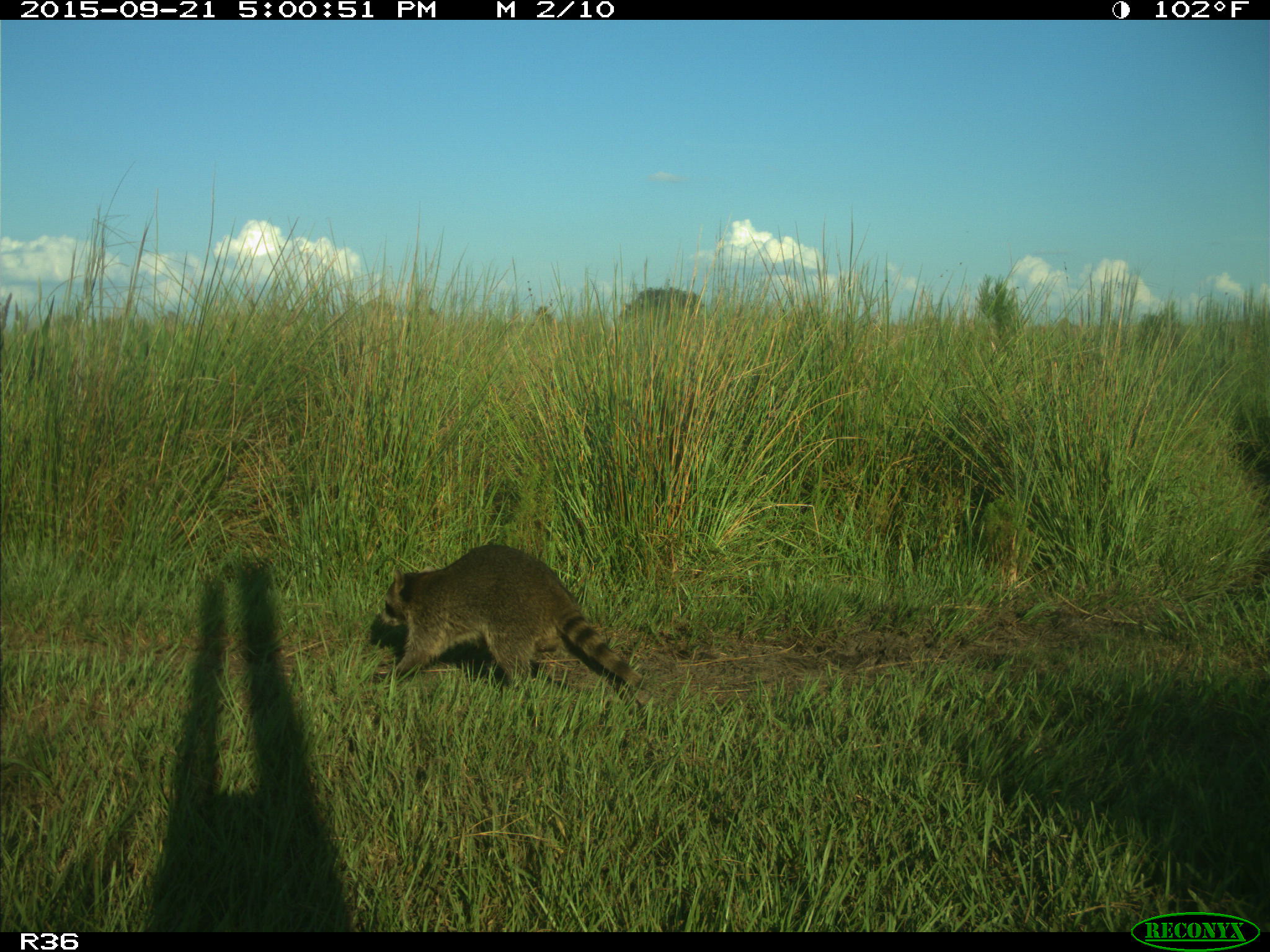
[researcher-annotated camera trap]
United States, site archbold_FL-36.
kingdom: Animalia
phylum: Chordata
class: Mammalia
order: Carnivora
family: Procyonidae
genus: Procyon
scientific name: Procyon lotor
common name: common raccoon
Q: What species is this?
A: Procyon lotor (common raccoon).